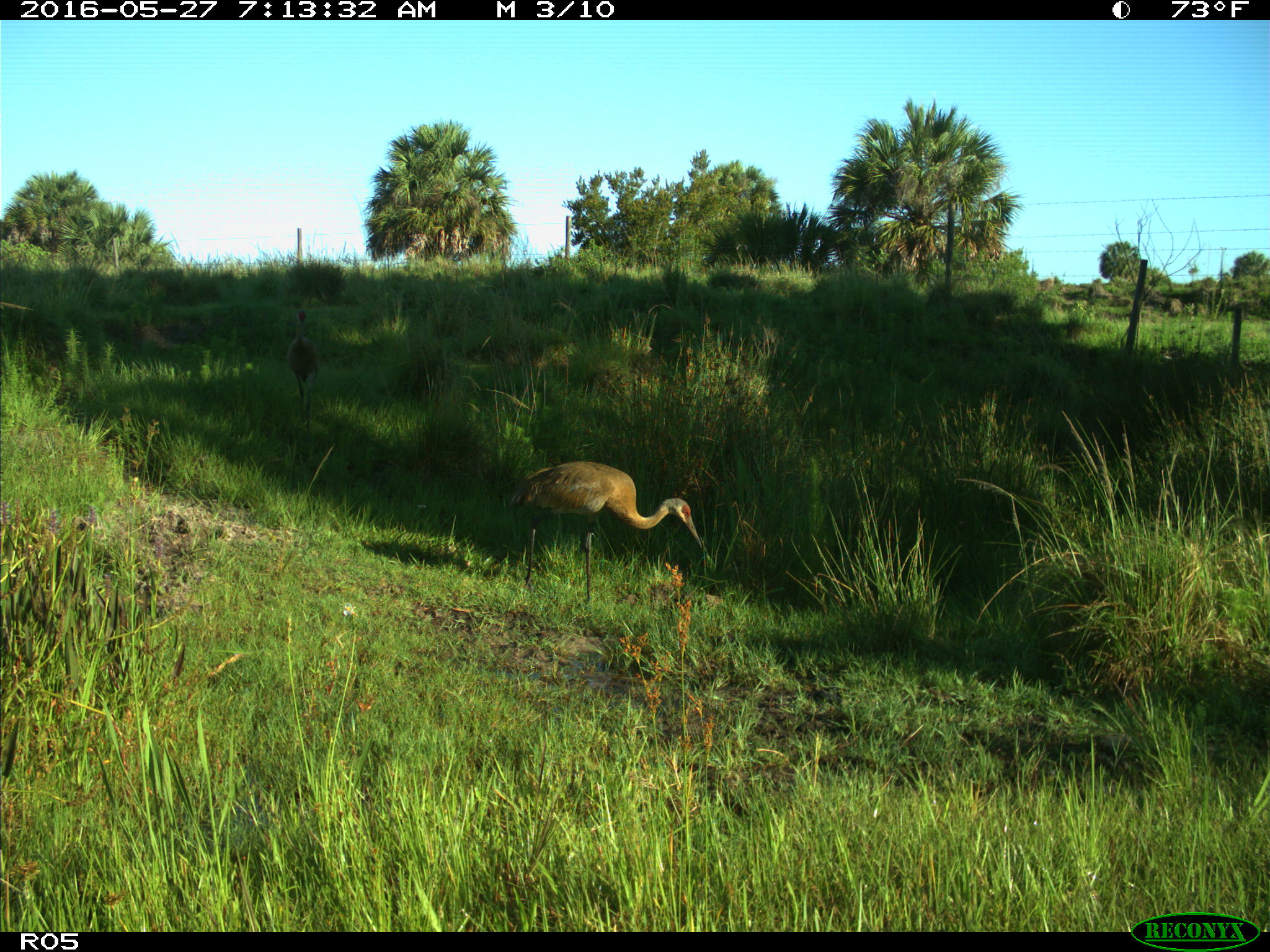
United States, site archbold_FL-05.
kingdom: Animalia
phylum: Chordata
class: Aves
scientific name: Aves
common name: birds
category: unidentified bird